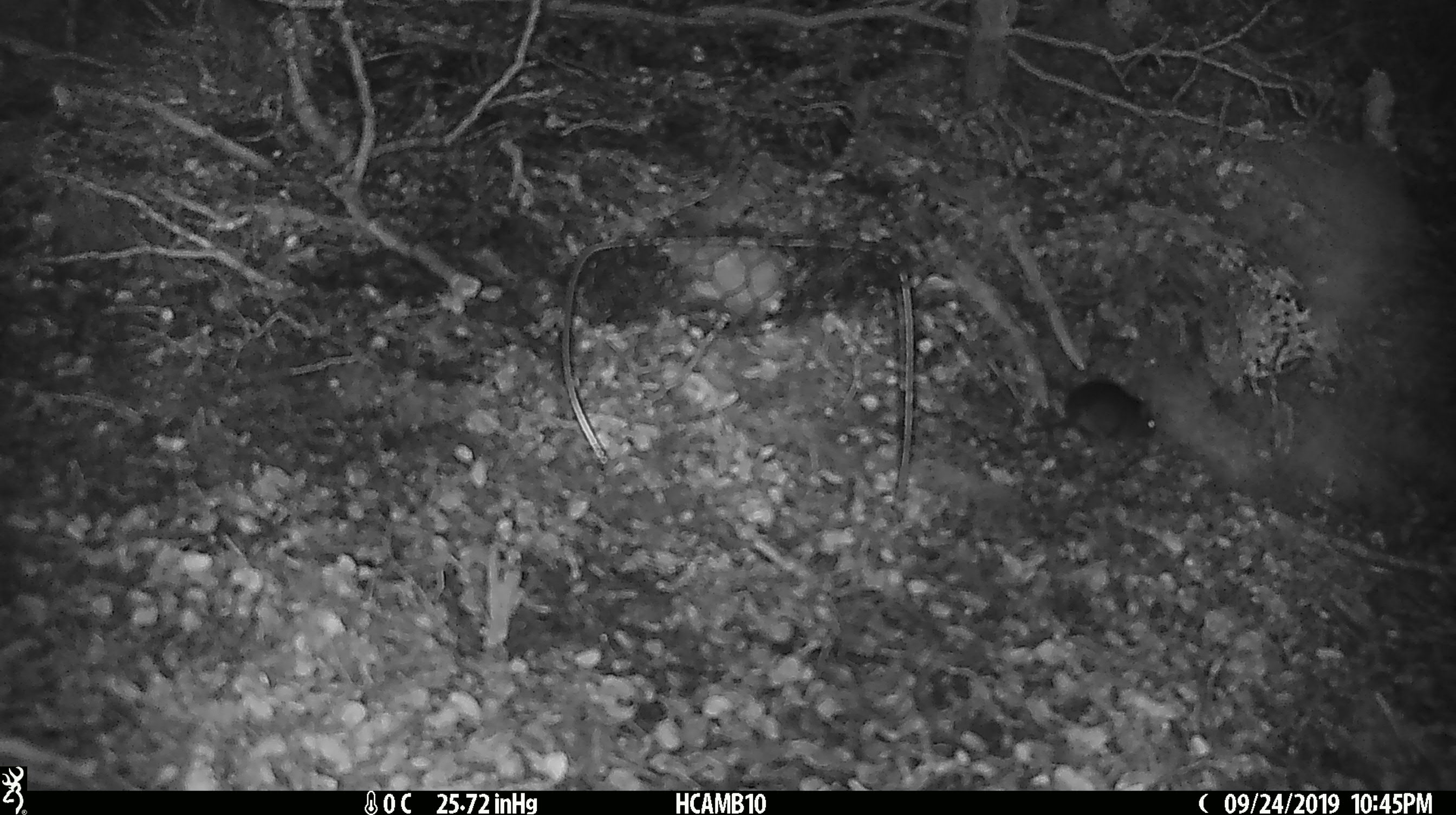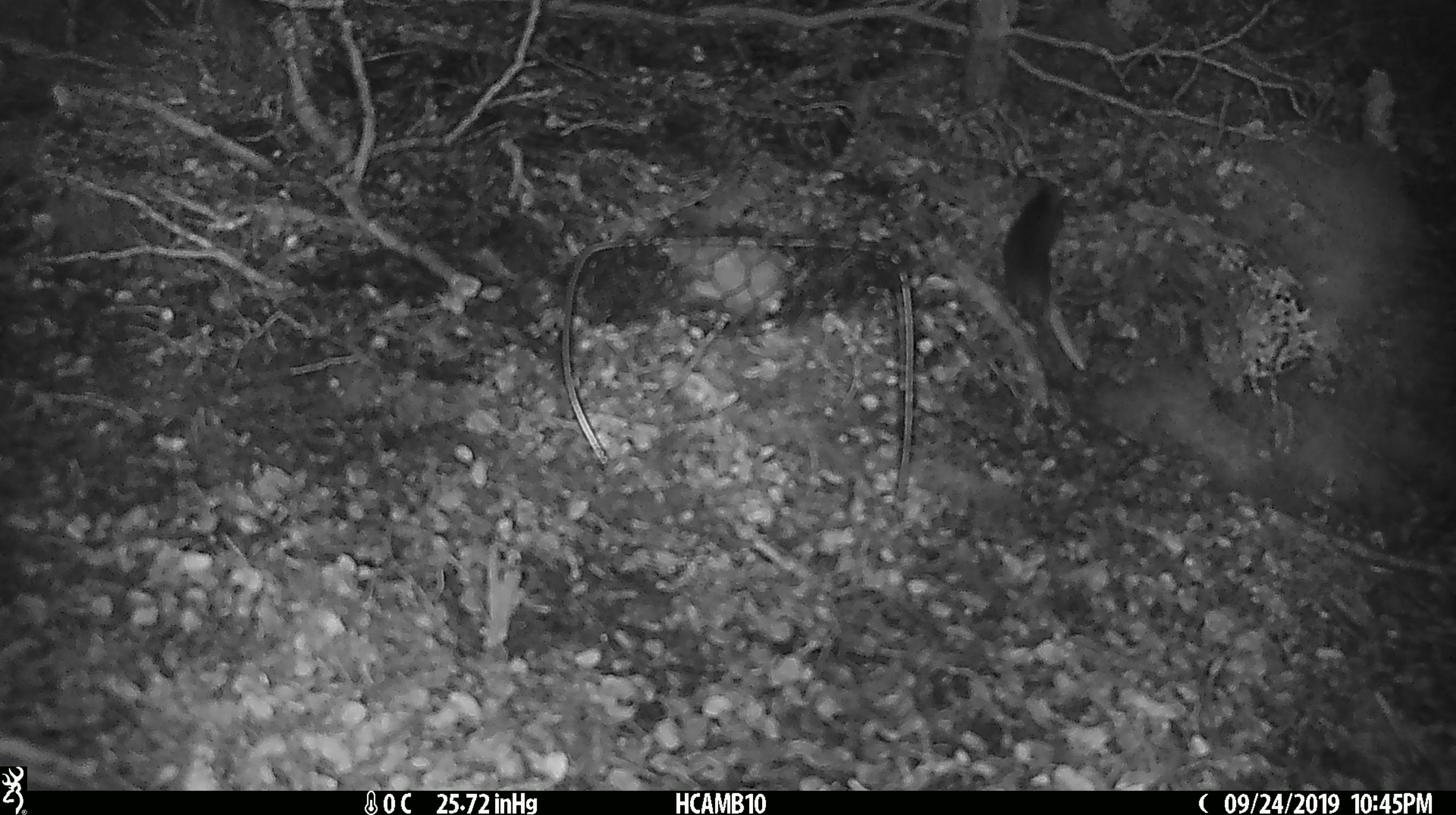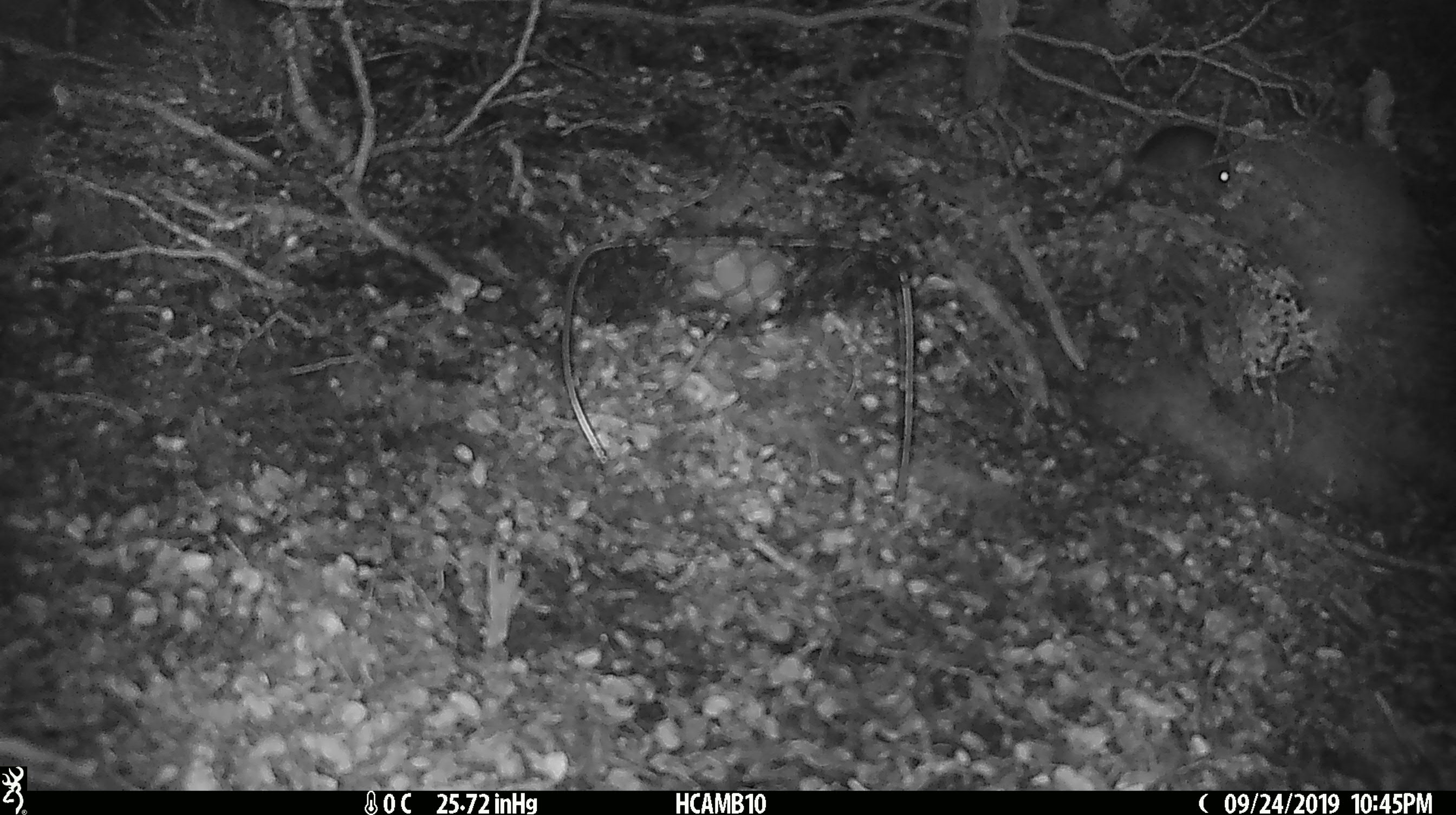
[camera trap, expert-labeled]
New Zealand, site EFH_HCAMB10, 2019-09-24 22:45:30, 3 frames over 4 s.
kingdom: Animalia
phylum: Chordata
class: Mammalia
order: Rodentia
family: Muridae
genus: Mus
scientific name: Mus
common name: mouse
Mouse (Mus).